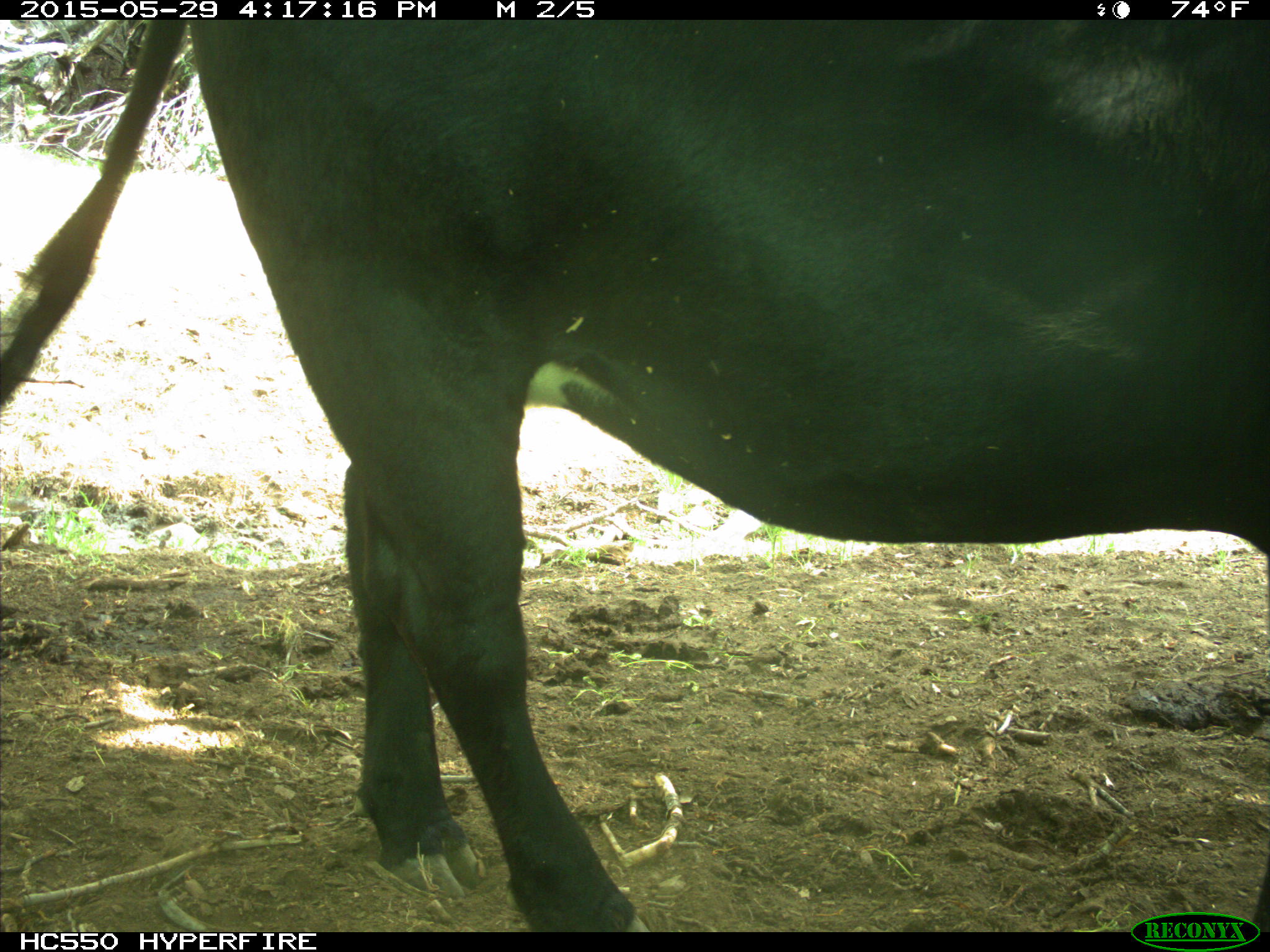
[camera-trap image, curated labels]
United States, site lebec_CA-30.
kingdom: Animalia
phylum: Chordata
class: Mammalia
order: Artiodactyla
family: Bovidae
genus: Bos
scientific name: Bos taurus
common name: domestic cow